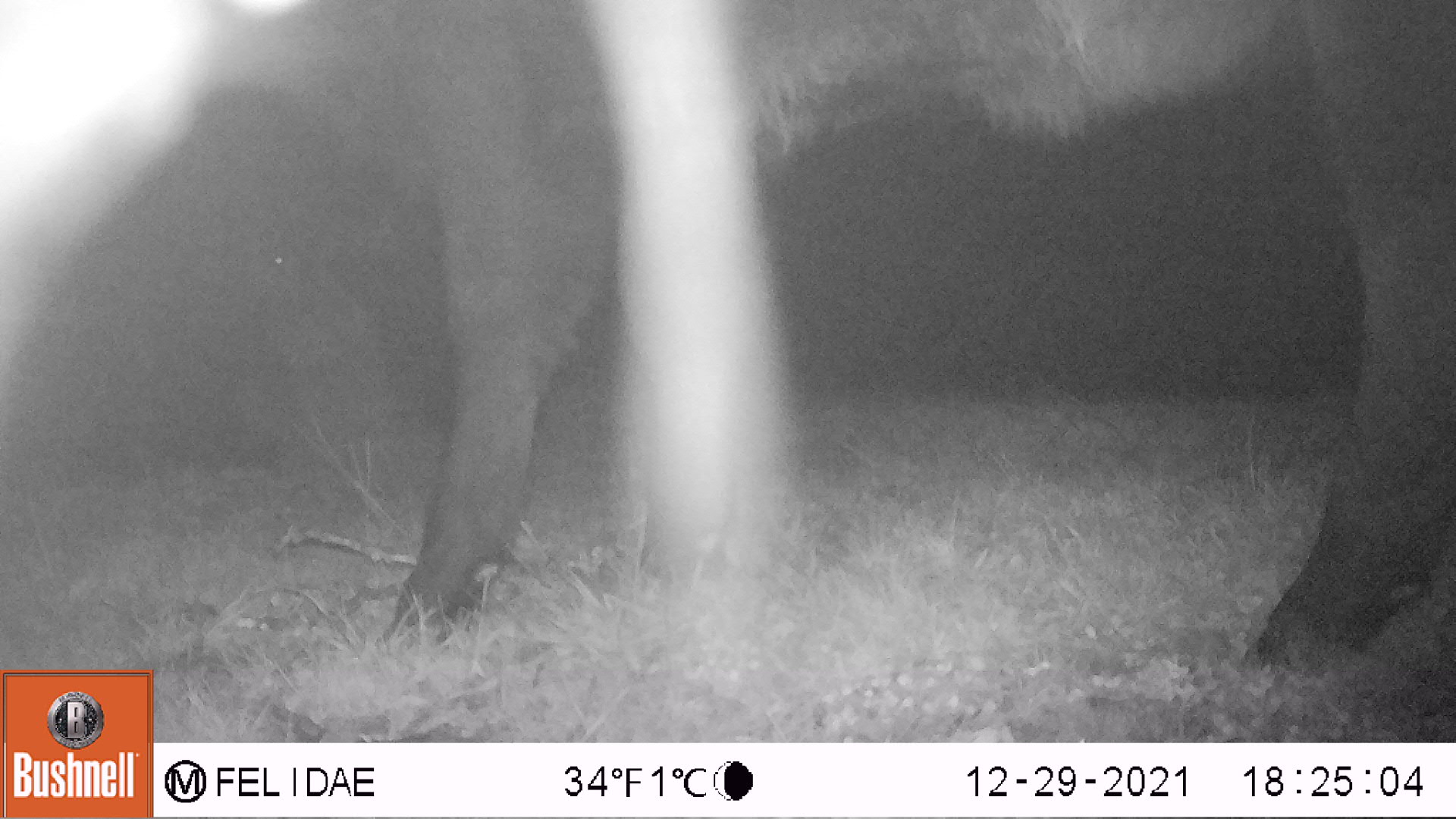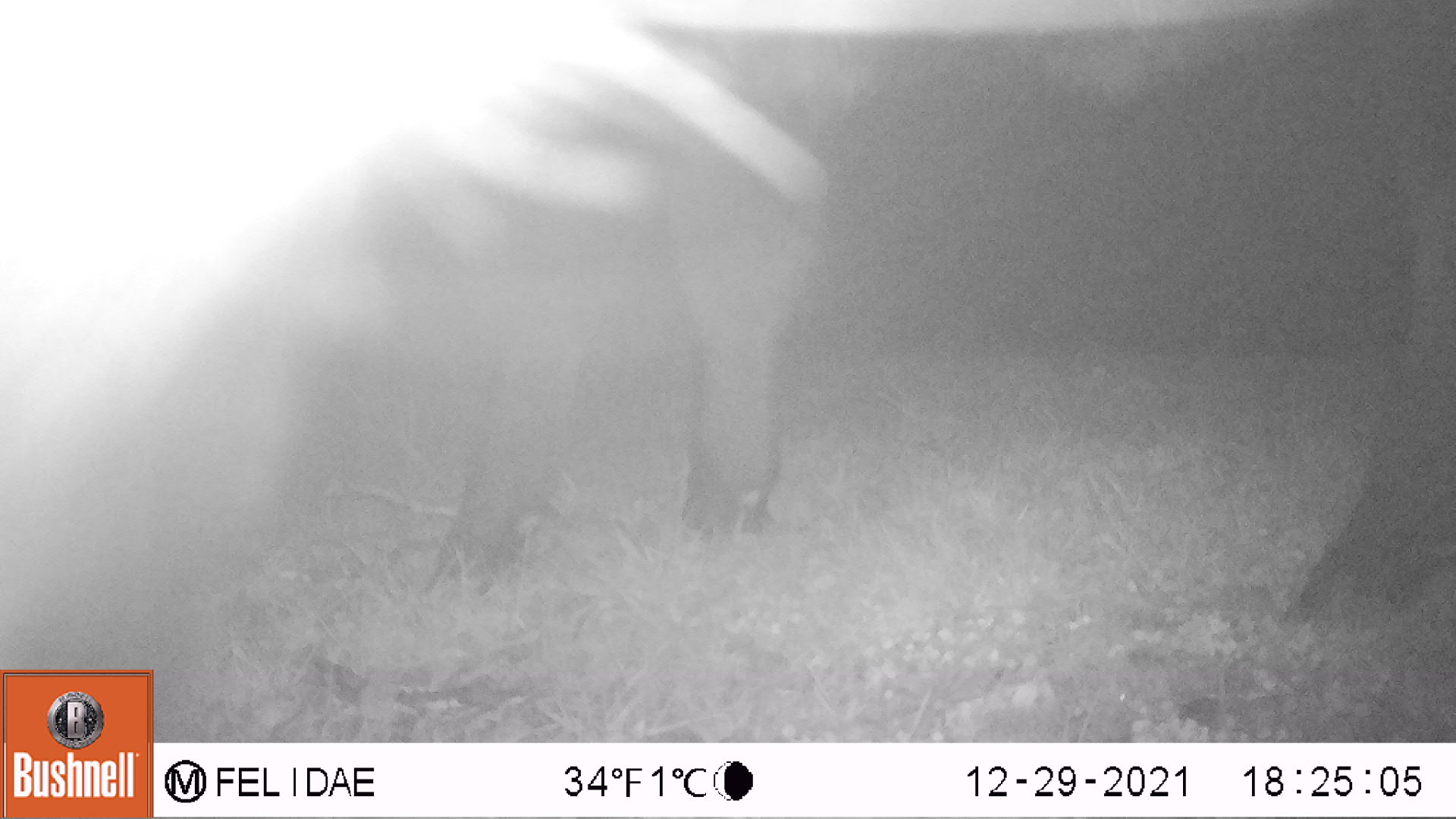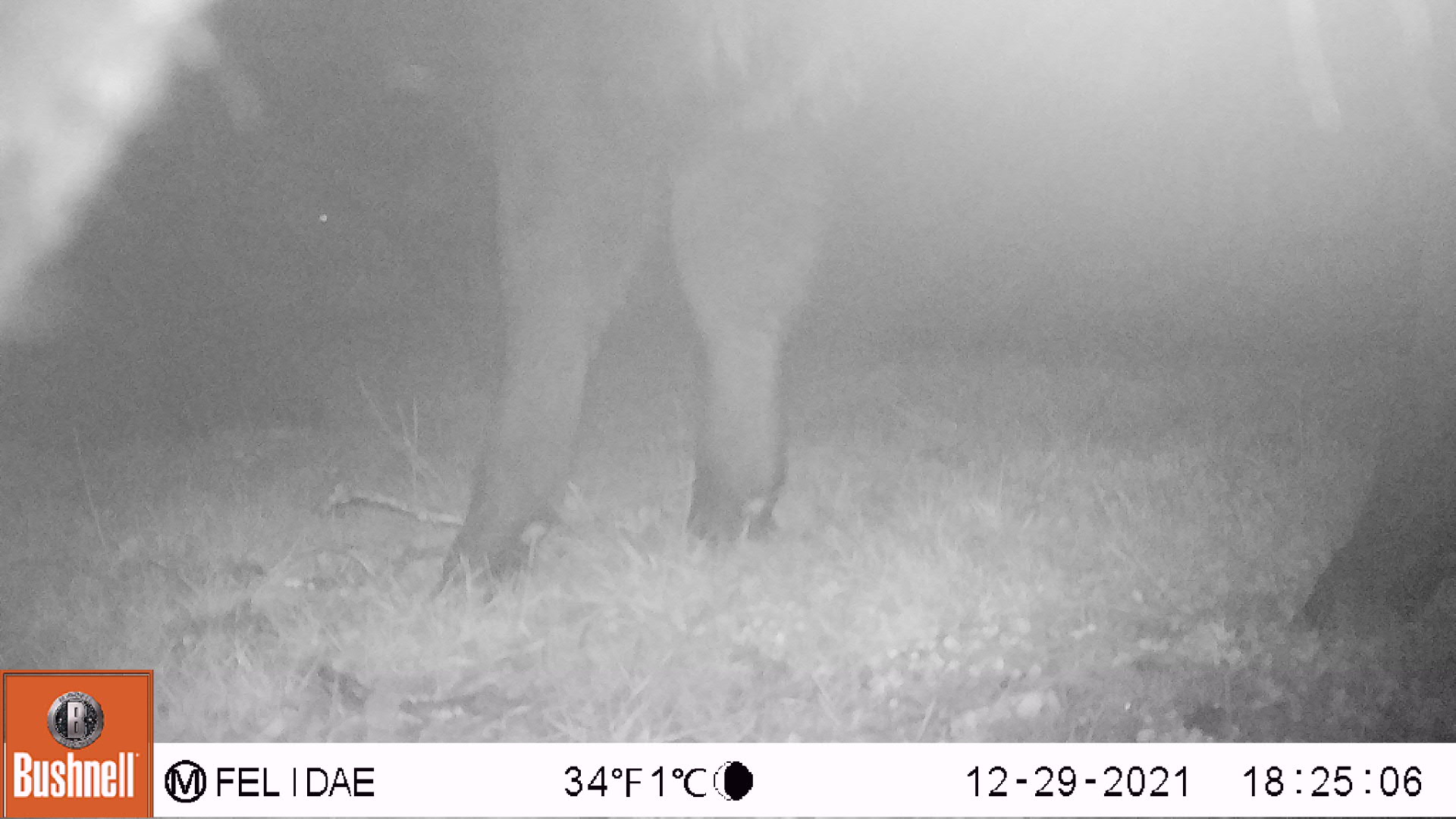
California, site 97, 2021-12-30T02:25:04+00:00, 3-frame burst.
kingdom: Animalia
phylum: Chordata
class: Mammalia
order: Artiodactyla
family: Bovidae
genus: Bos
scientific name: Bos taurus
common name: domestic cattle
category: cattle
Cattle (domestic cattle) (Bos taurus).